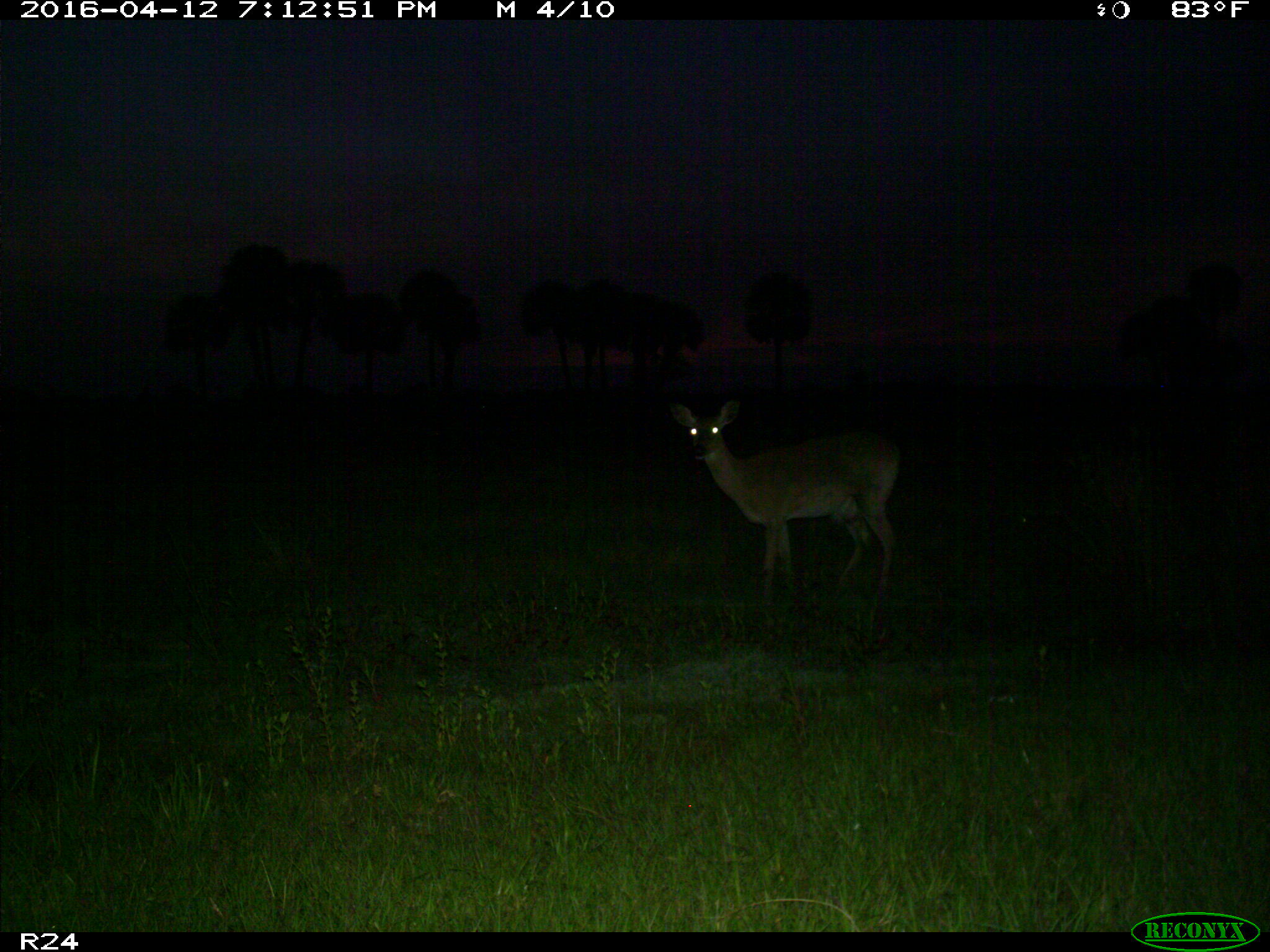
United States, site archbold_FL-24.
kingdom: Animalia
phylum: Chordata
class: Mammalia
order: Artiodactyla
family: Cervidae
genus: Odocoileus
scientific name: Odocoileus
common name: deer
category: unidentified deer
Unidentified deer (deer) (Odocoileus).